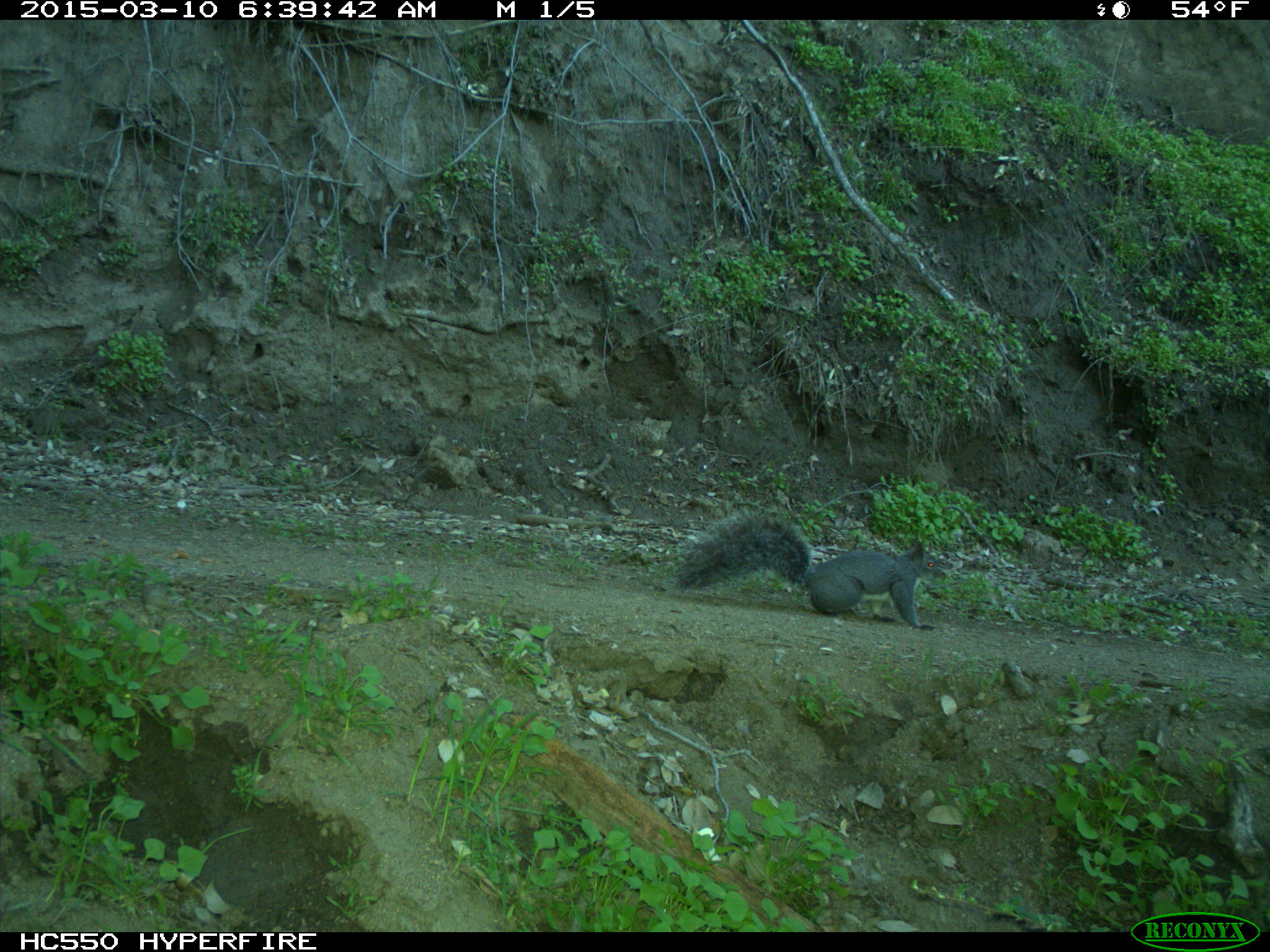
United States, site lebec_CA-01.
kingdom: Animalia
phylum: Chordata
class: Mammalia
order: Rodentia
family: Sciuridae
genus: Sciurus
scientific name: Sciurus carolinensis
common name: eastern gray squirrel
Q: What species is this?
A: Sciurus carolinensis (eastern gray squirrel).